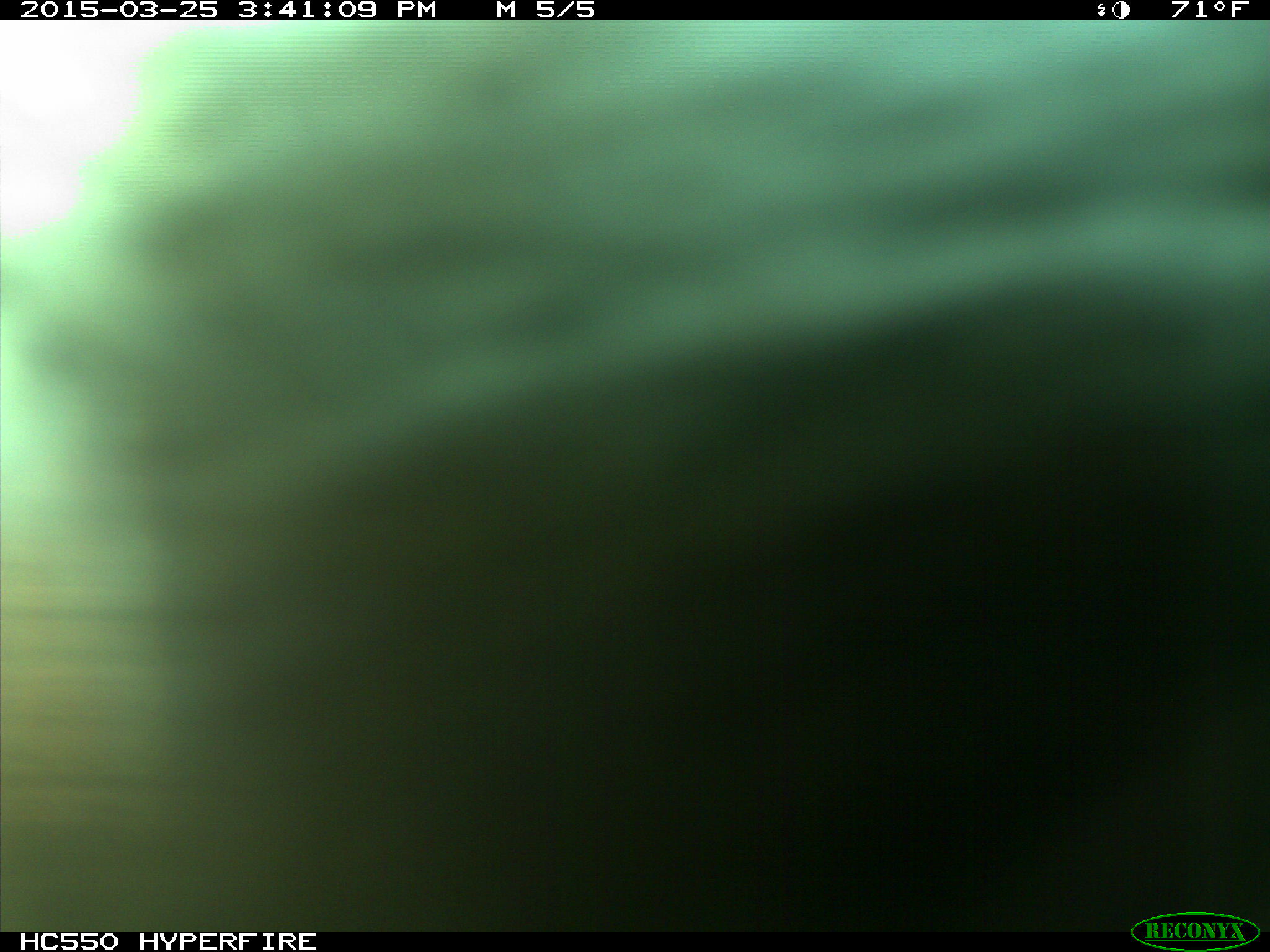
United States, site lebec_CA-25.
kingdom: Animalia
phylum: Chordata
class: Mammalia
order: Artiodactyla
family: Bovidae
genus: Bos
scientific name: Bos taurus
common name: domestic cow